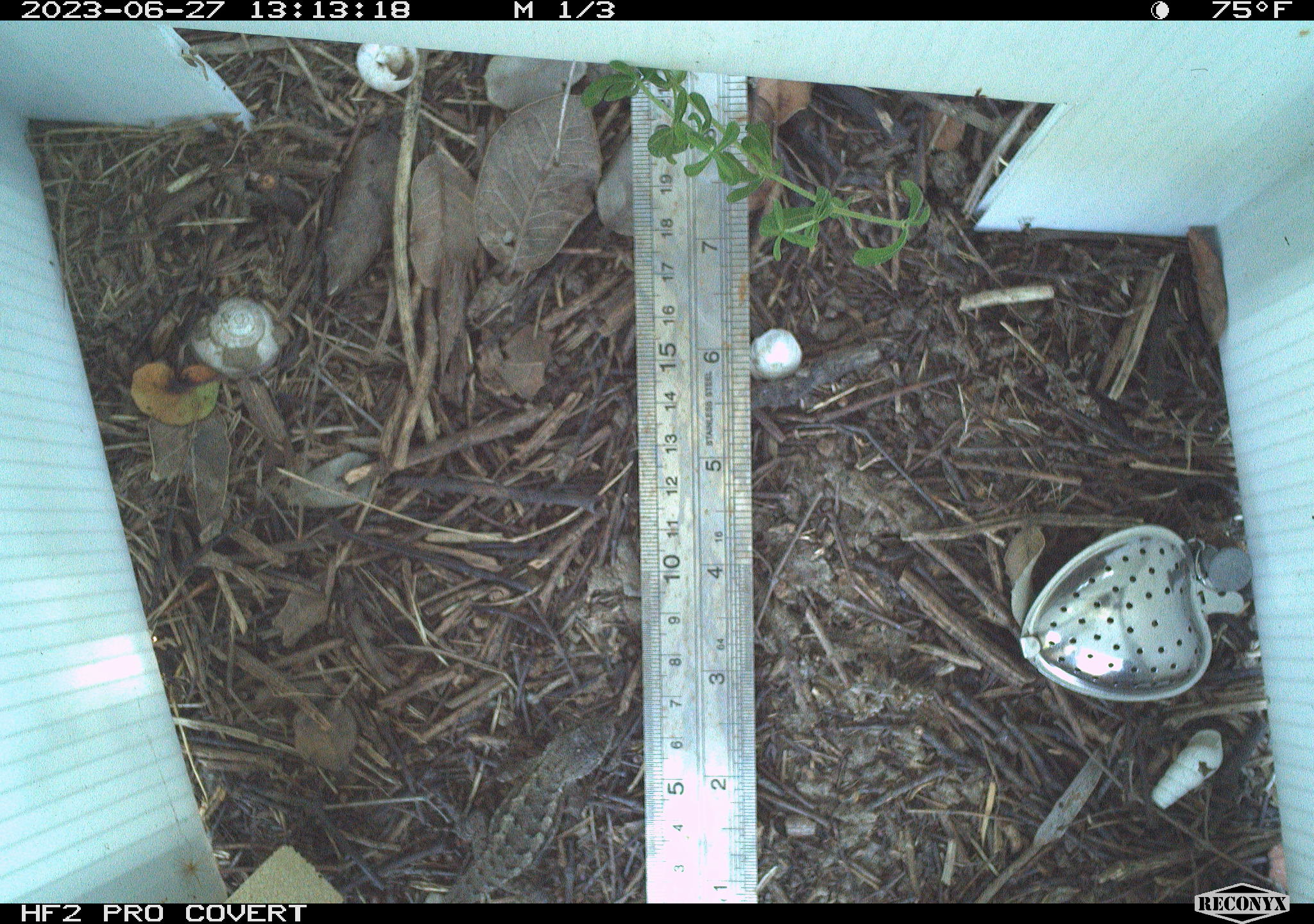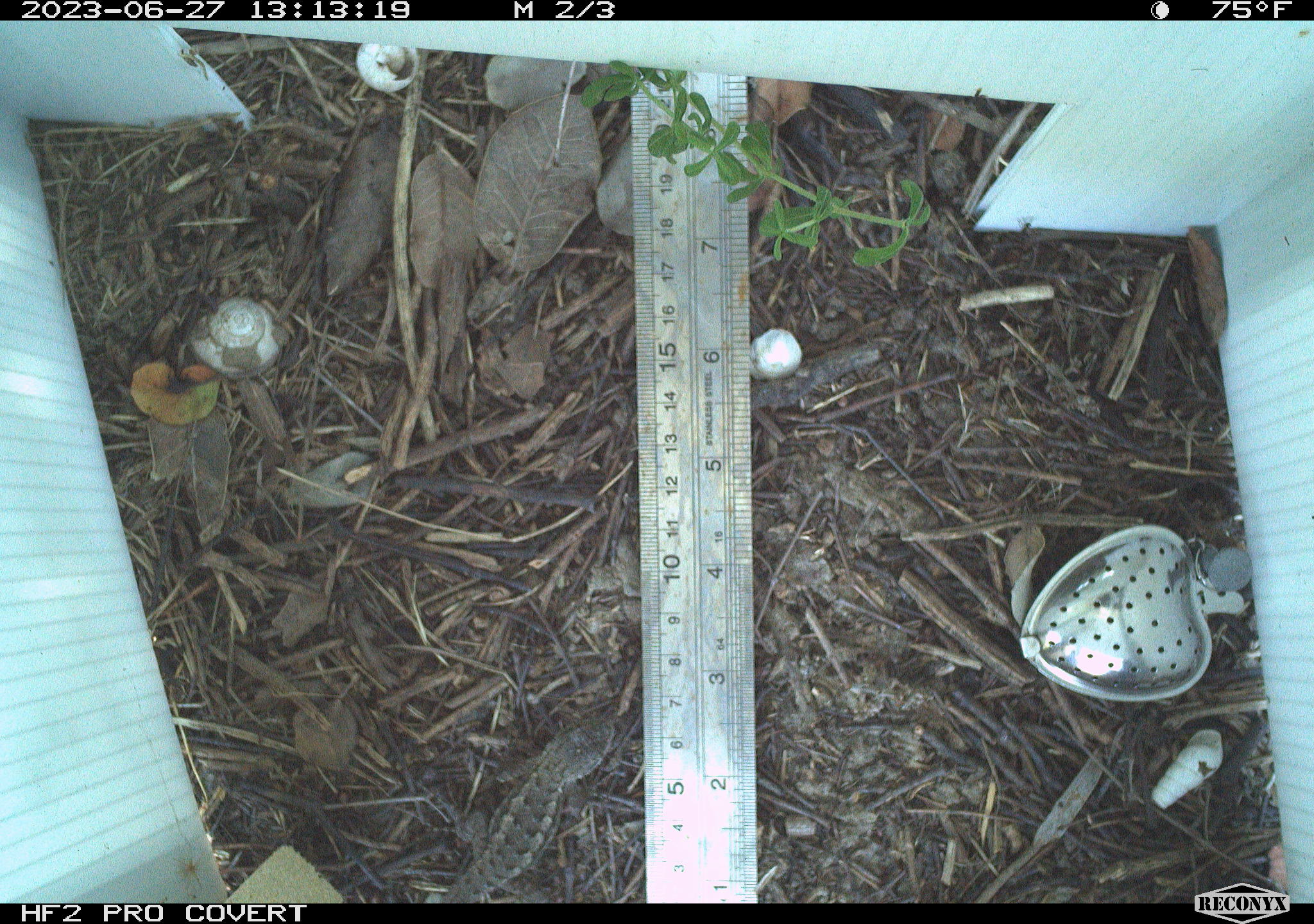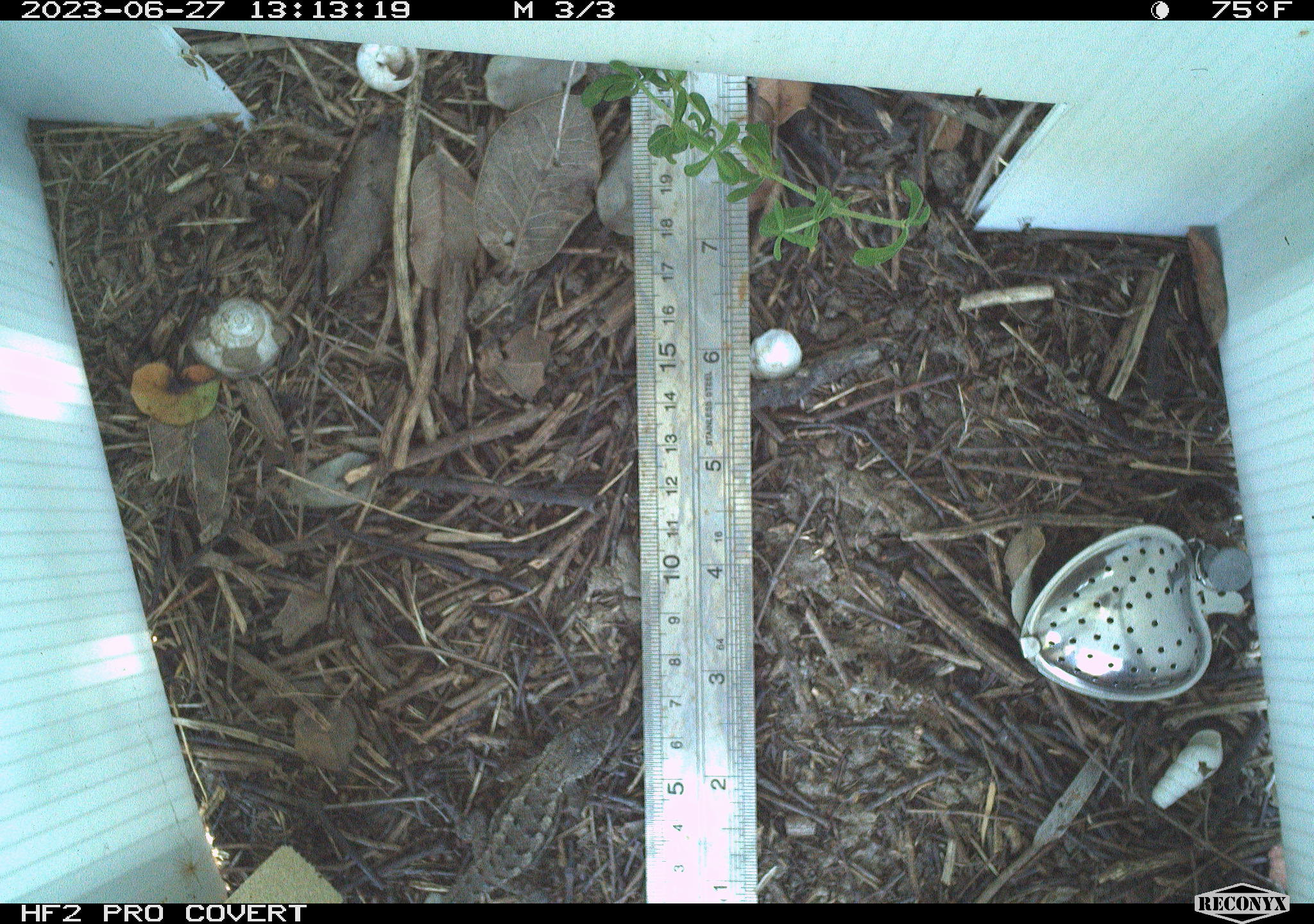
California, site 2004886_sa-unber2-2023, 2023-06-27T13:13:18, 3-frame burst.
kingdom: Animalia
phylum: Chordata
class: Reptilia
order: Squamata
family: Phrynosomatidae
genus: Sceloporus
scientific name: Sceloporus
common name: spiny lizards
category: sceloporus species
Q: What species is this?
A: Sceloporus species (spiny lizards) (Sceloporus).